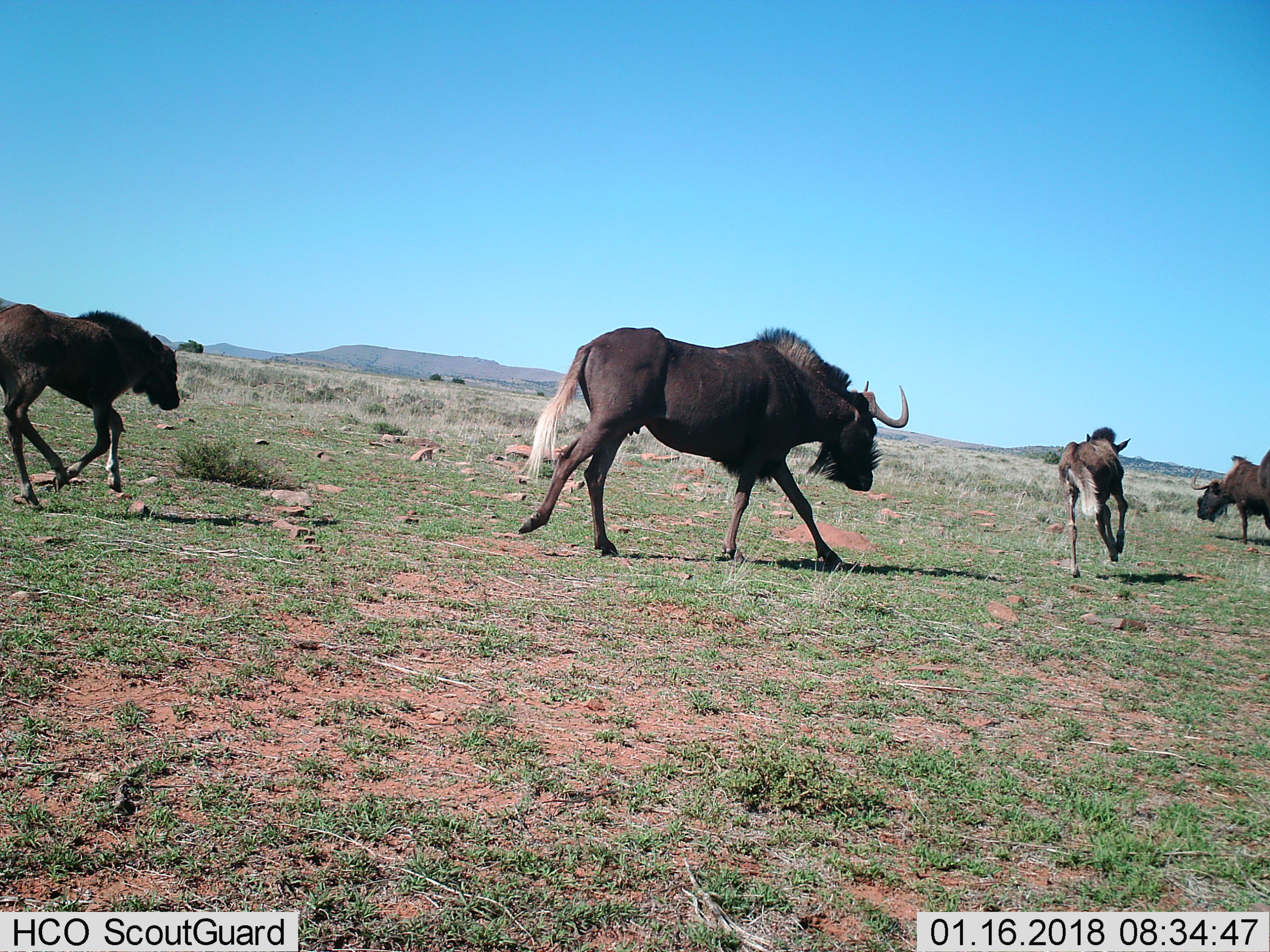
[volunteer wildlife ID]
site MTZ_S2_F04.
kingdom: Animalia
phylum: Chordata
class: Mammalia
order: Artiodactyla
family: Bovidae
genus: Connochaetes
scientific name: Connochaetes gnou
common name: black wildebeest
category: wildebeestblack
Wildebeestblack (black wildebeest) (Connochaetes gnou), count 4. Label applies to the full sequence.